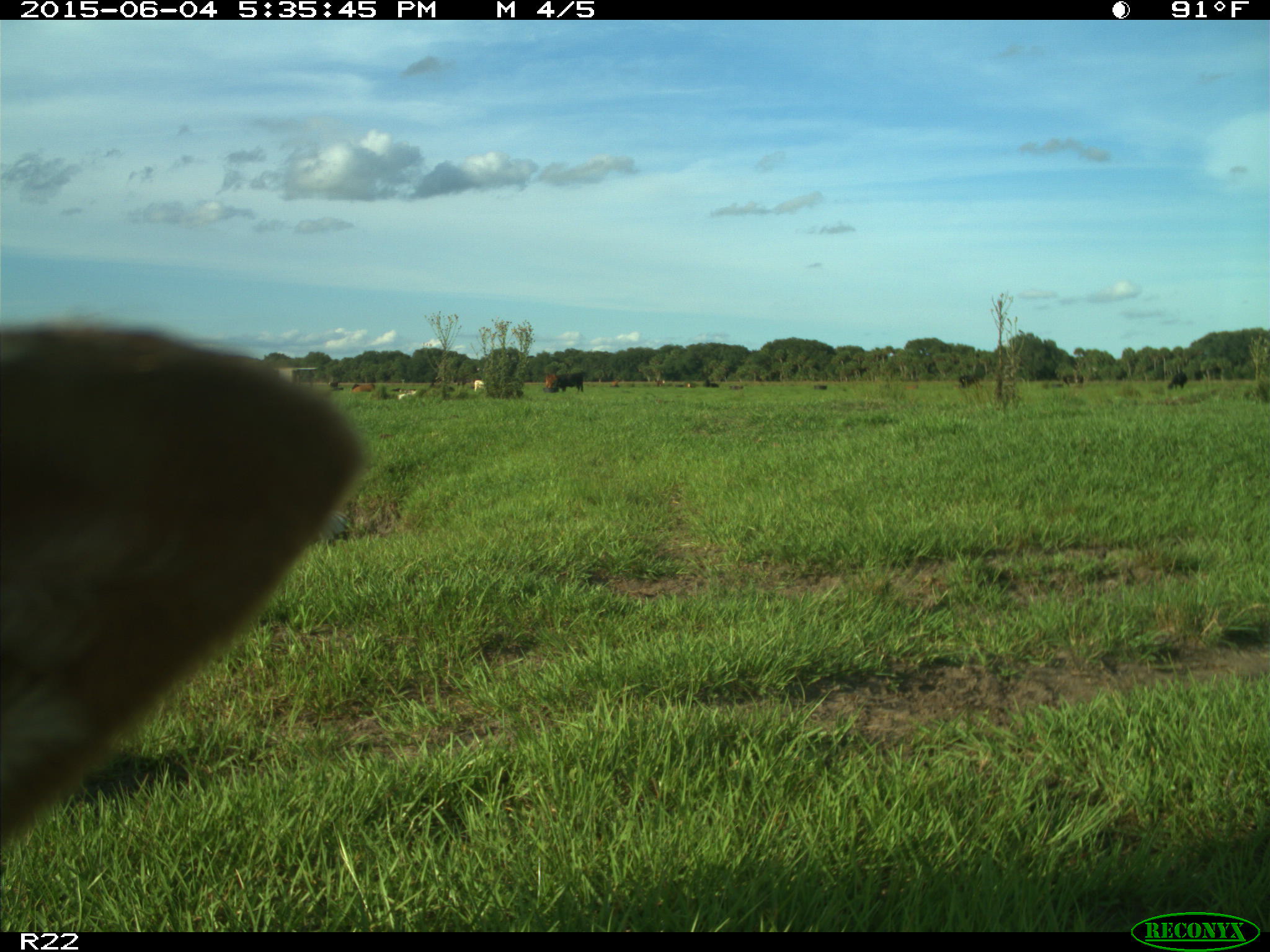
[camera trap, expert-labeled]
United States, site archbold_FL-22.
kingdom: Animalia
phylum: Chordata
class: Mammalia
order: Artiodactyla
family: Bovidae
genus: Bos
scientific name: Bos taurus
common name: domestic cow